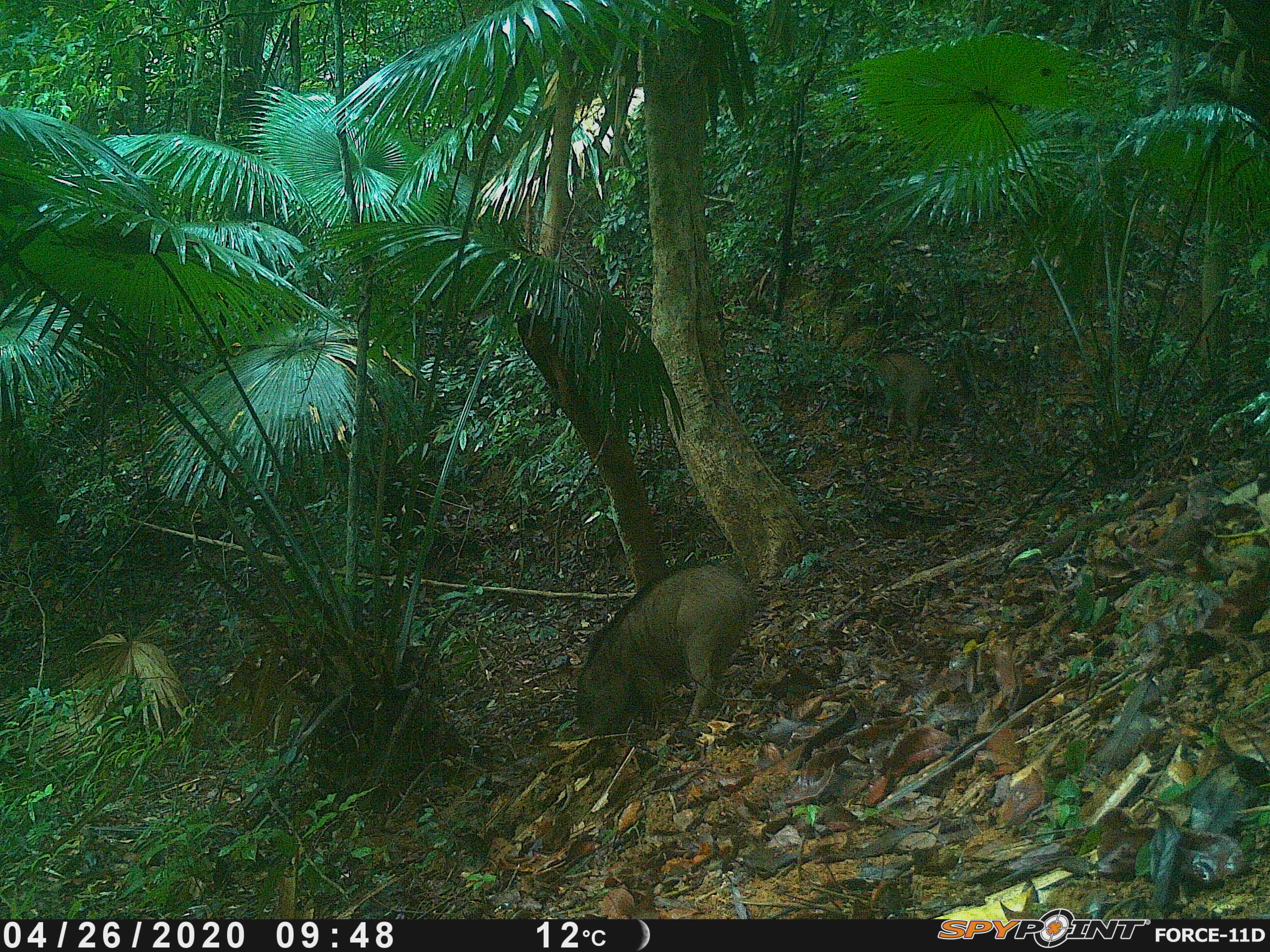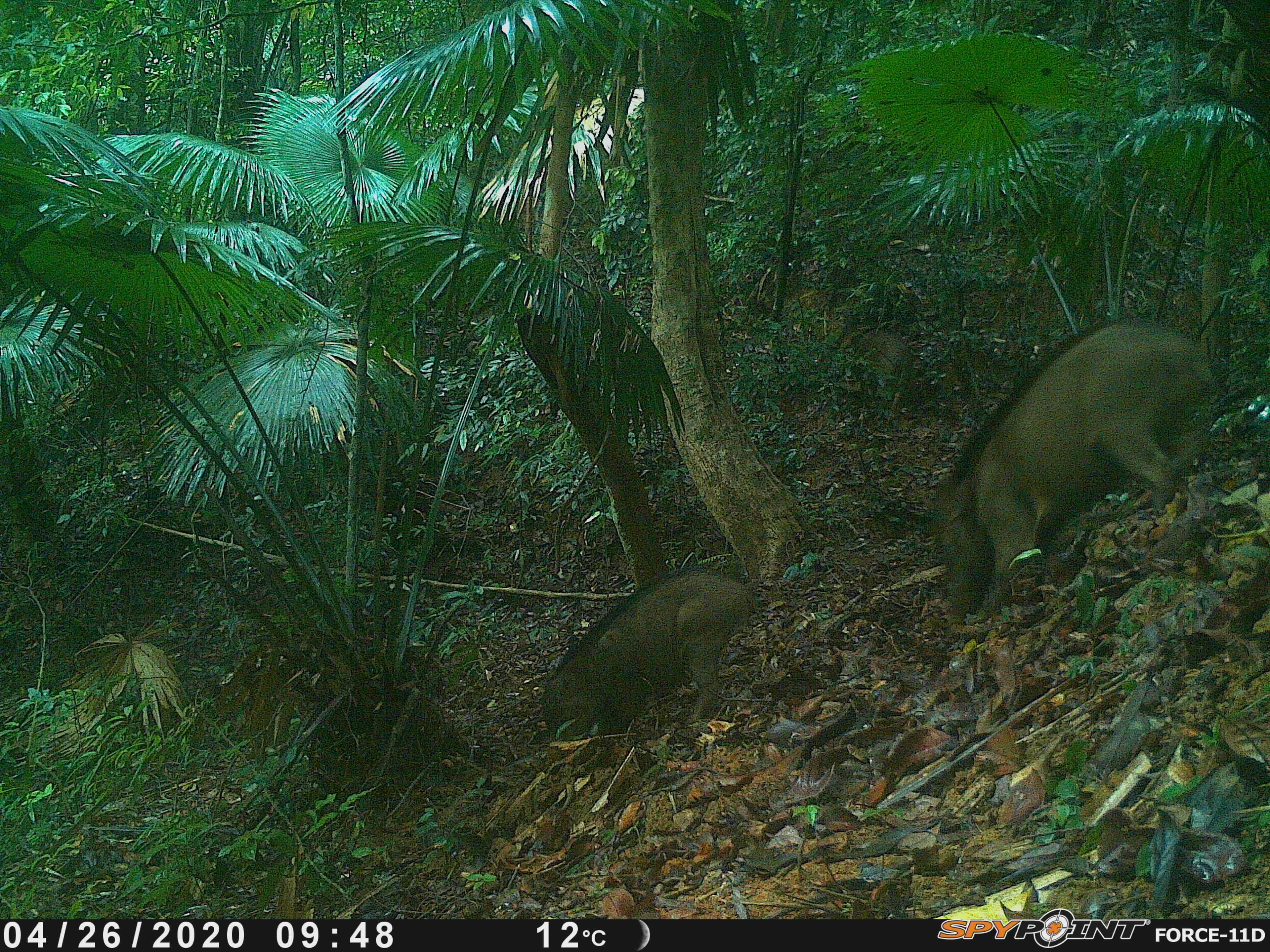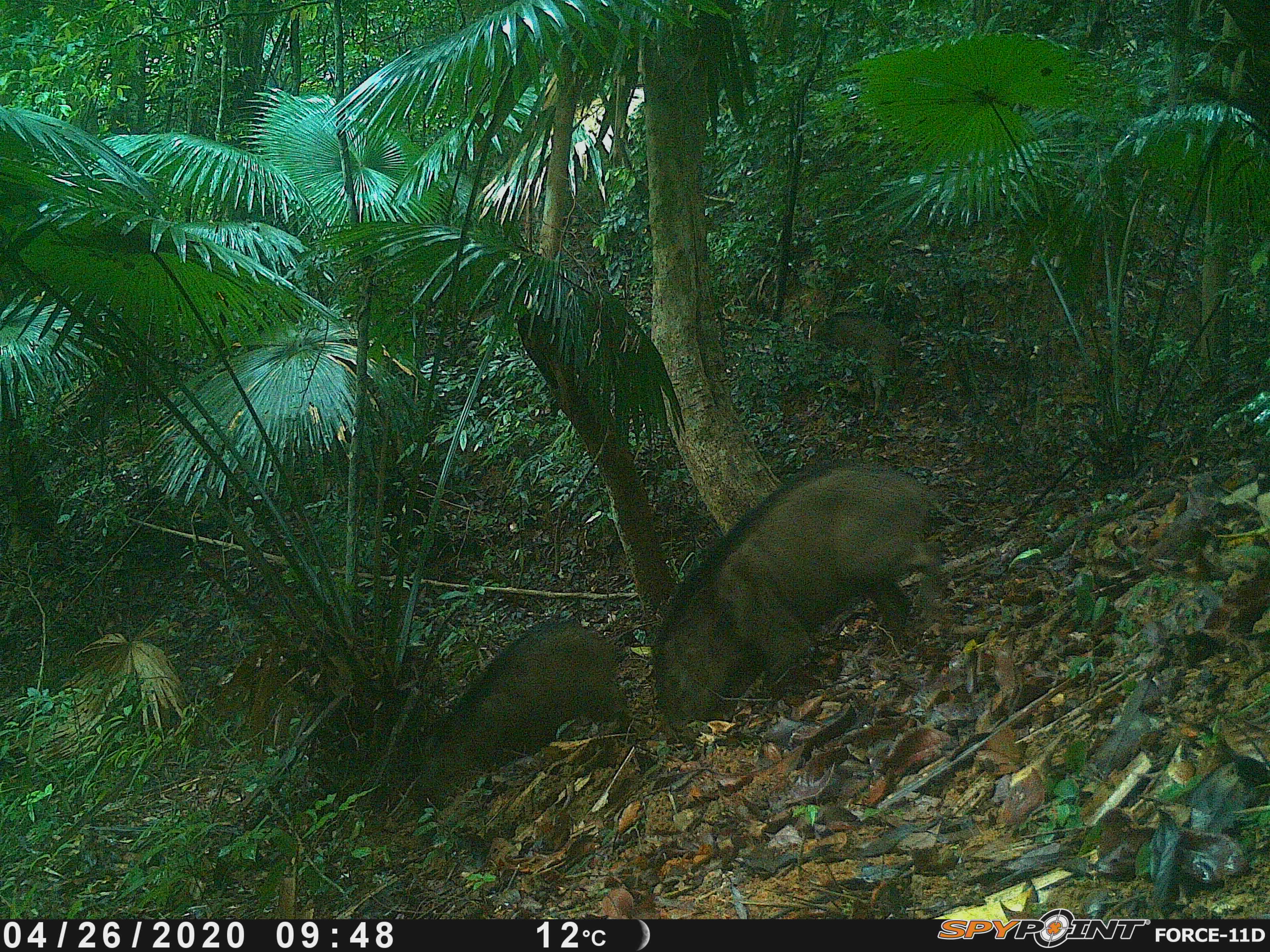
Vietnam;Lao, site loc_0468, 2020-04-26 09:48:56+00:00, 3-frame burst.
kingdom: Animalia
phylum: Chordata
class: Mammalia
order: Artiodactyla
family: Suidae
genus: Sus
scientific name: Sus scrofa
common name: eurasian wild pig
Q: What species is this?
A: Eurasian wild pig (Sus scrofa).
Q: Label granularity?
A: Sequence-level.